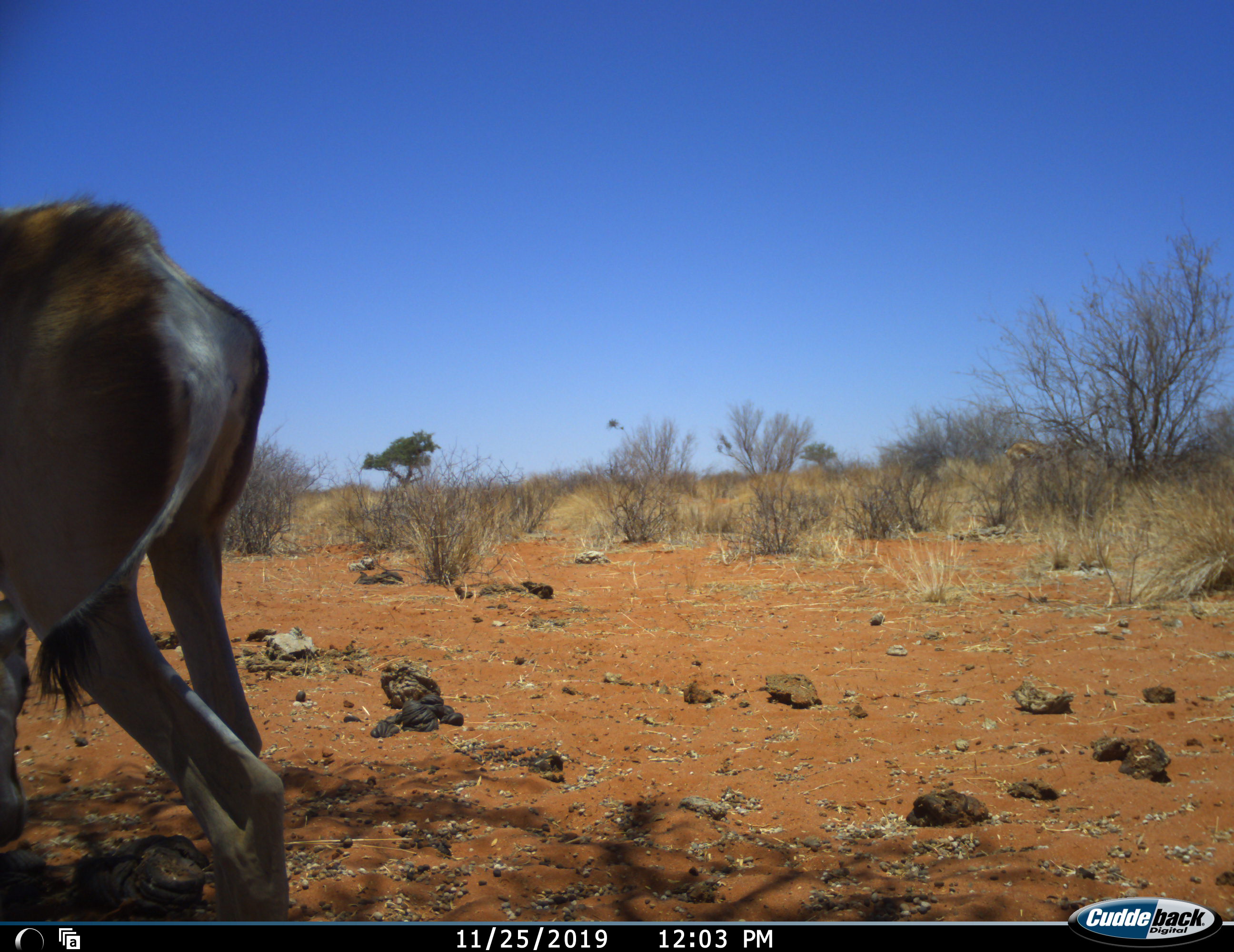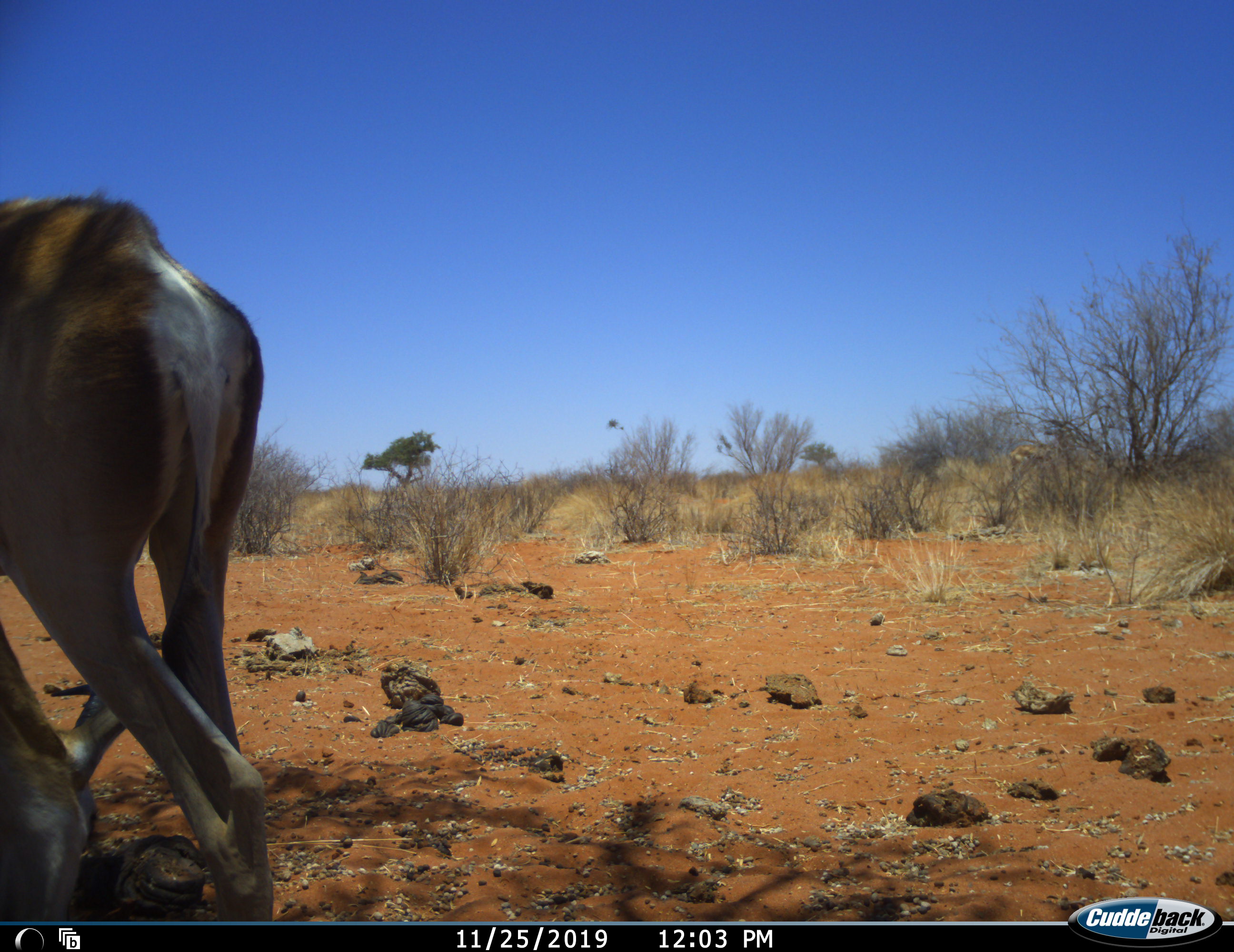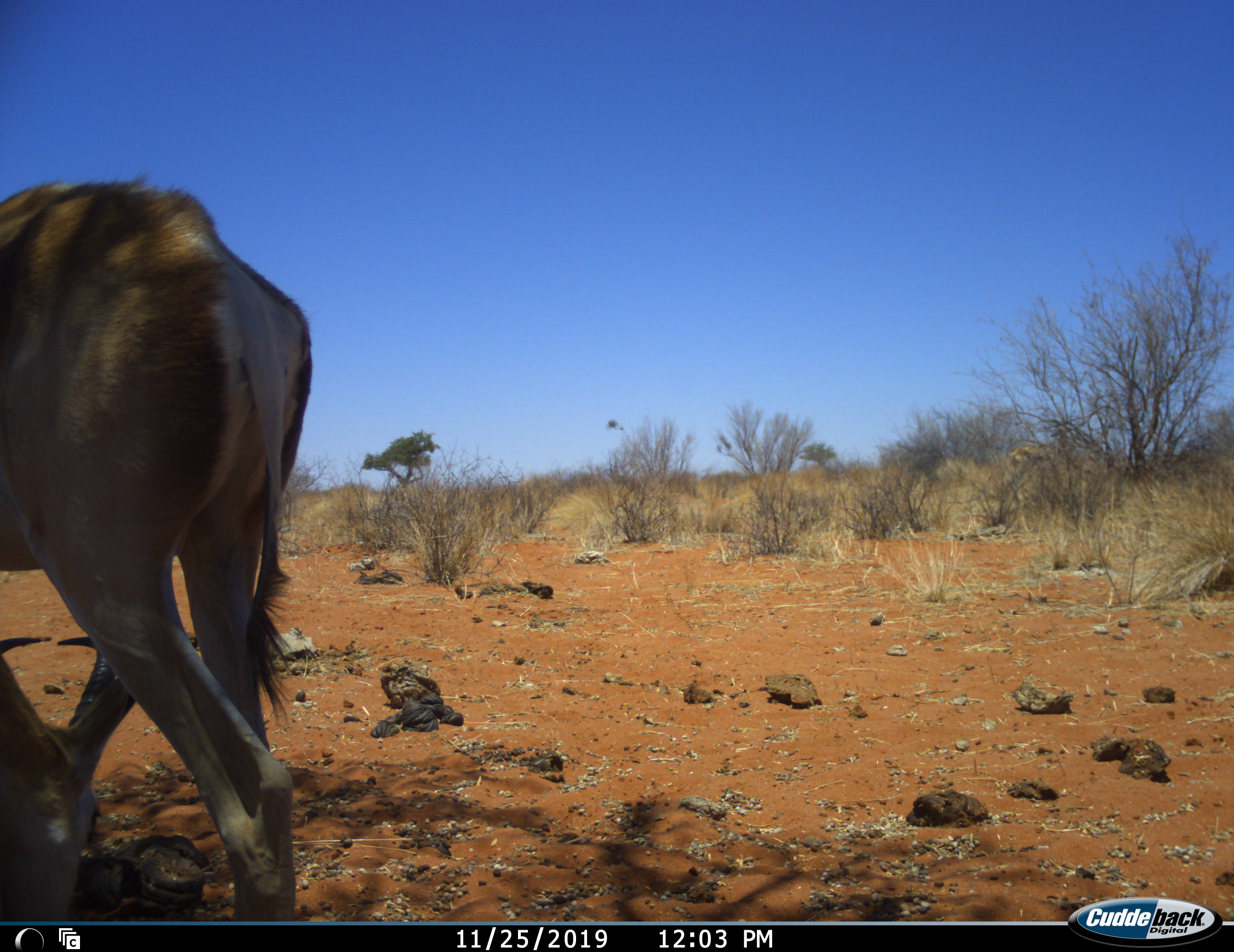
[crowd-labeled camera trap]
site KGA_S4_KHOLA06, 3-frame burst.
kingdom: Animalia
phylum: Chordata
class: Mammalia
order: Artiodactyla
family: Bovidae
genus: Antidorcas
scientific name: Antidorcas marsupialis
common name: springbok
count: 1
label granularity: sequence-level